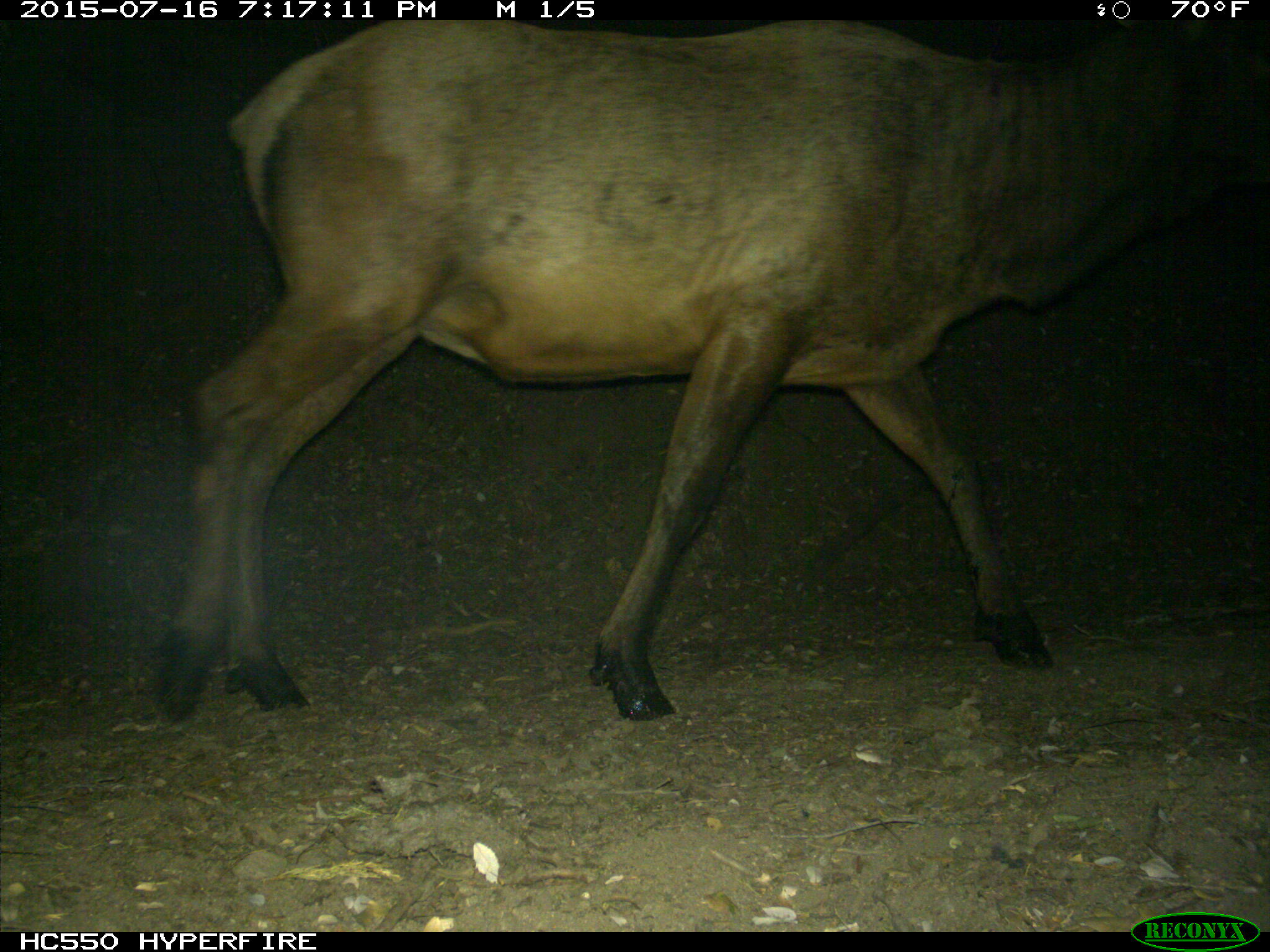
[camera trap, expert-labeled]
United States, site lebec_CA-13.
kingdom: Animalia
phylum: Chordata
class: Mammalia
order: Artiodactyla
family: Cervidae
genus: Cervus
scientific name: Cervus canadensis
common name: elk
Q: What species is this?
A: Cervus canadensis (elk).